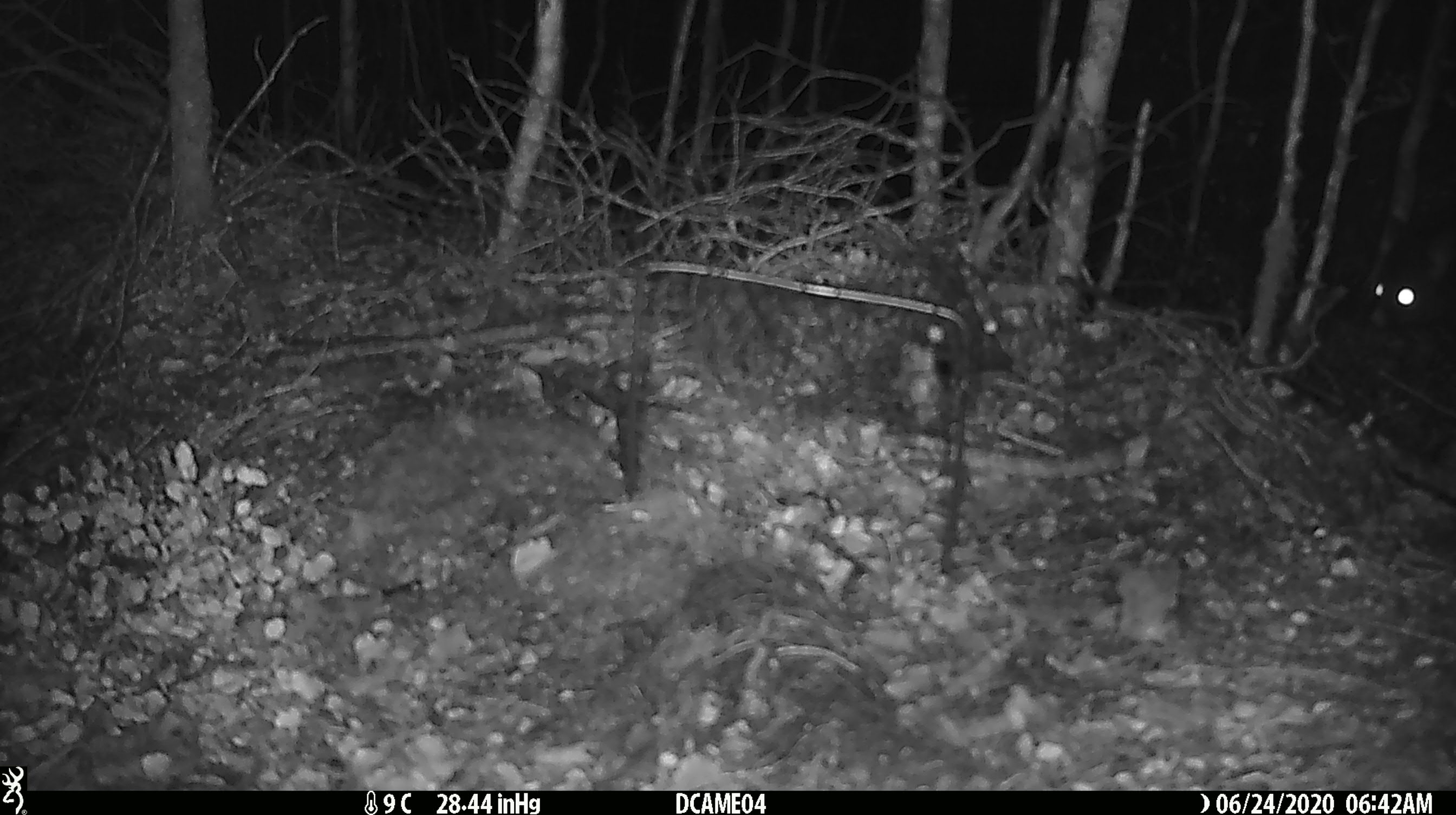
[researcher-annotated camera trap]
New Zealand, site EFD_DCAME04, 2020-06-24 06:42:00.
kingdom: Animalia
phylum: Chordata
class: Mammalia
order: Diprotodontia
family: Phalangeridae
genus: Trichosurus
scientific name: Trichosurus vulpecula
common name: common brushtail possum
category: possum